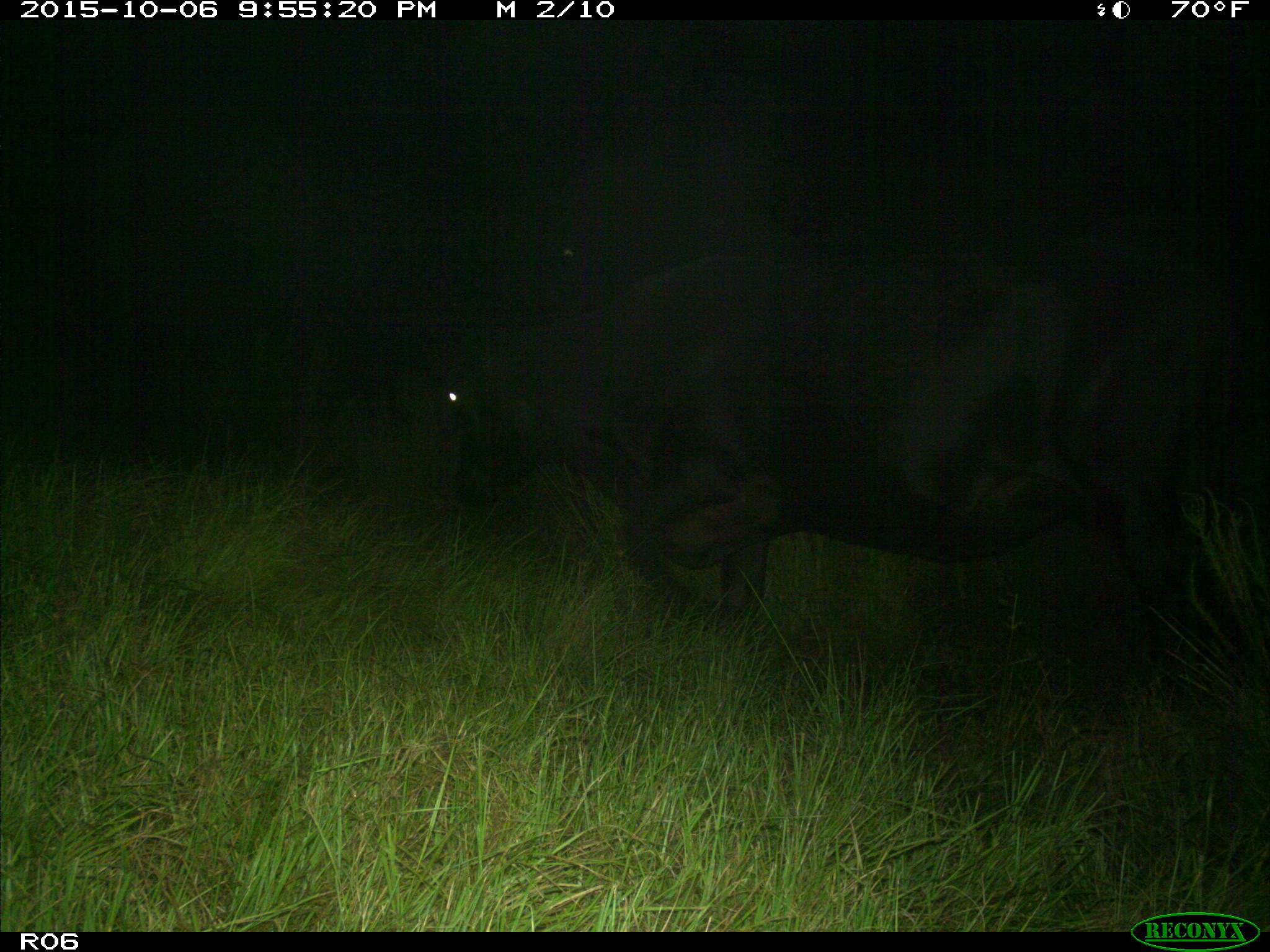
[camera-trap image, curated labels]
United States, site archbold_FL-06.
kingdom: Animalia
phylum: Chordata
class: Mammalia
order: Artiodactyla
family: Bovidae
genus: Bos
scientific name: Bos taurus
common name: domestic cow